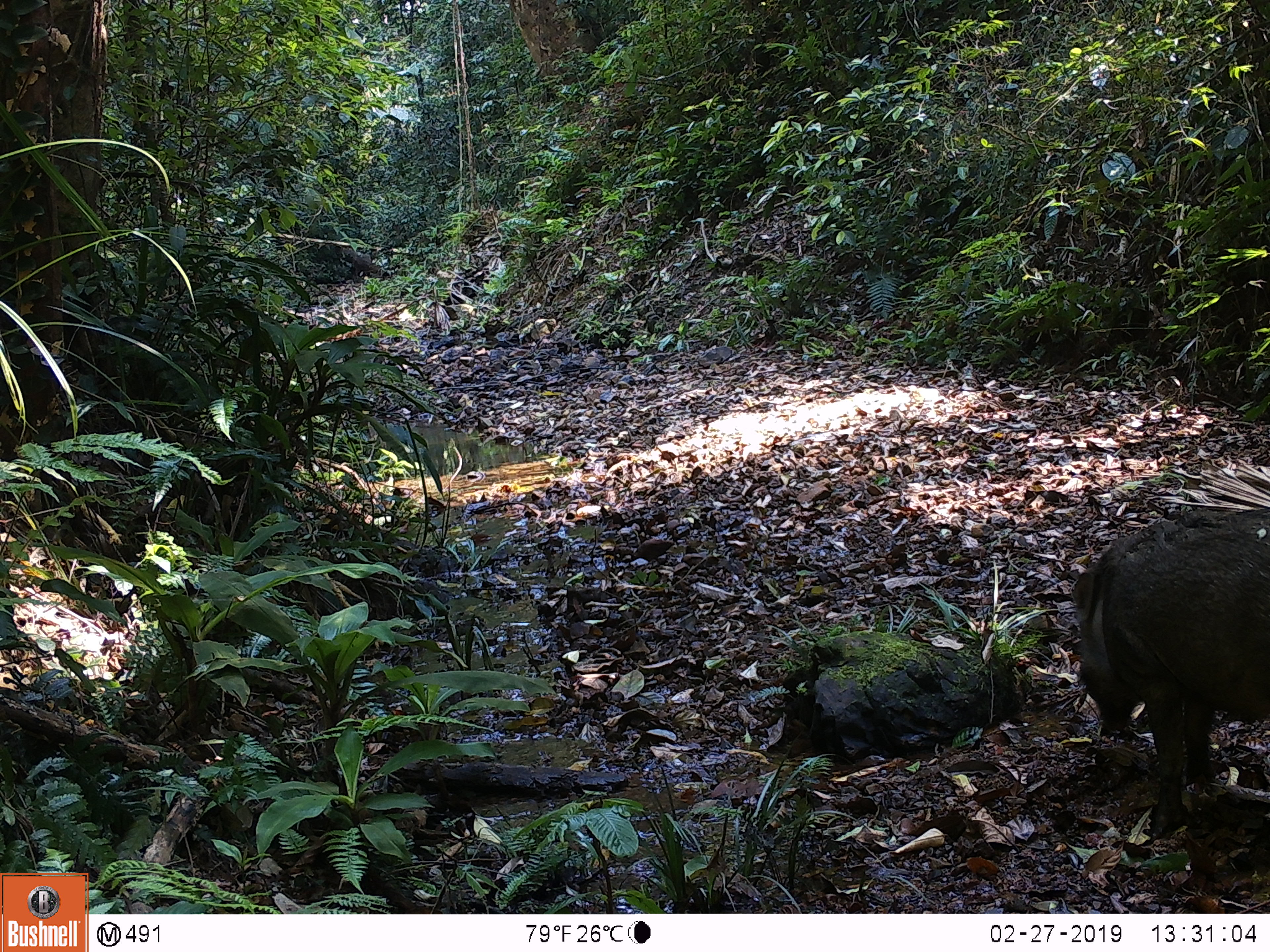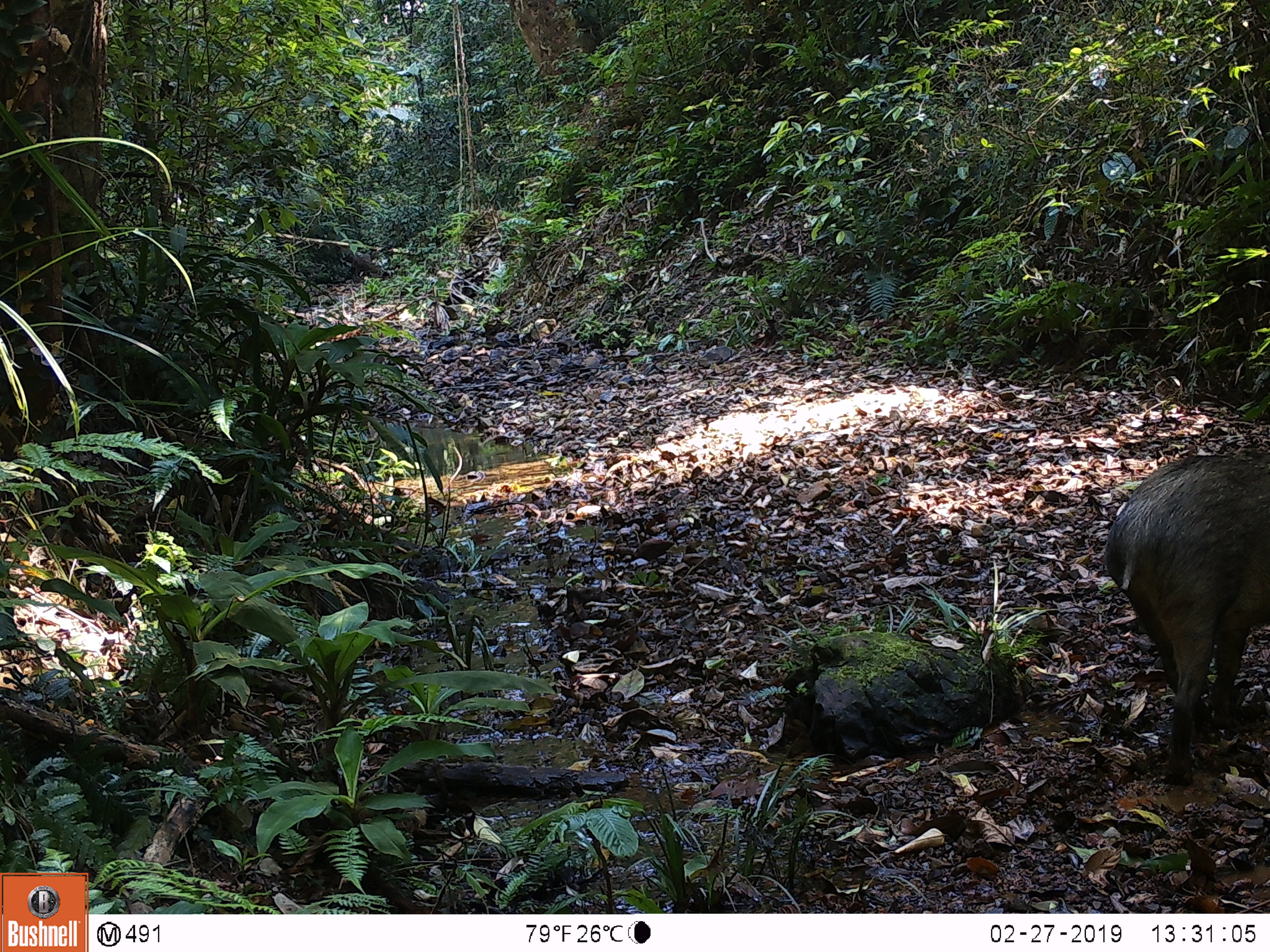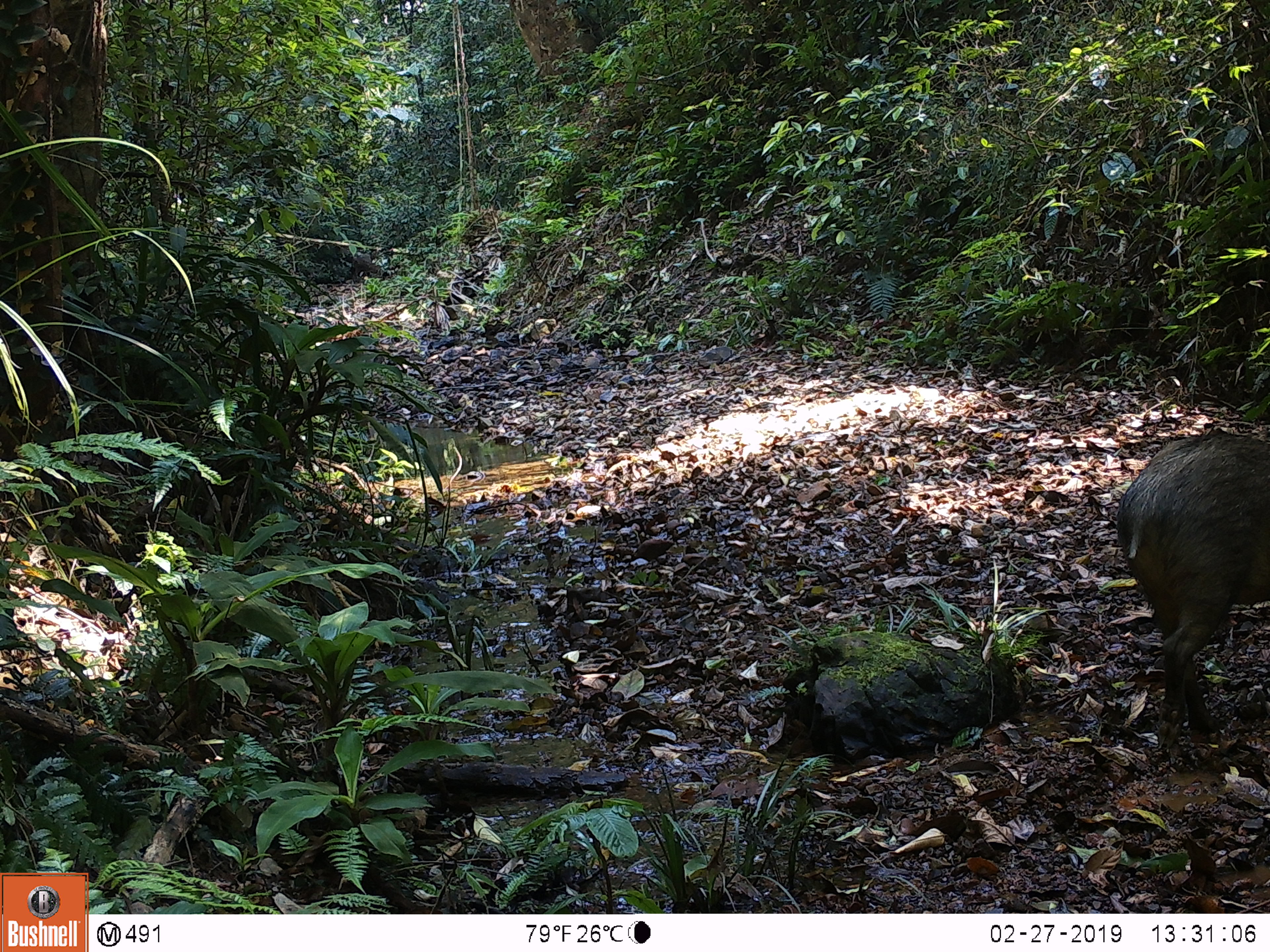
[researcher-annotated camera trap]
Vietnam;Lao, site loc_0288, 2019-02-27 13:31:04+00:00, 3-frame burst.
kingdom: Animalia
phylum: Chordata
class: Mammalia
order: Artiodactyla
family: Suidae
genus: Sus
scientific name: Sus scrofa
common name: eurasian wild pig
Eurasian wild pig (Sus scrofa). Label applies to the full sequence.